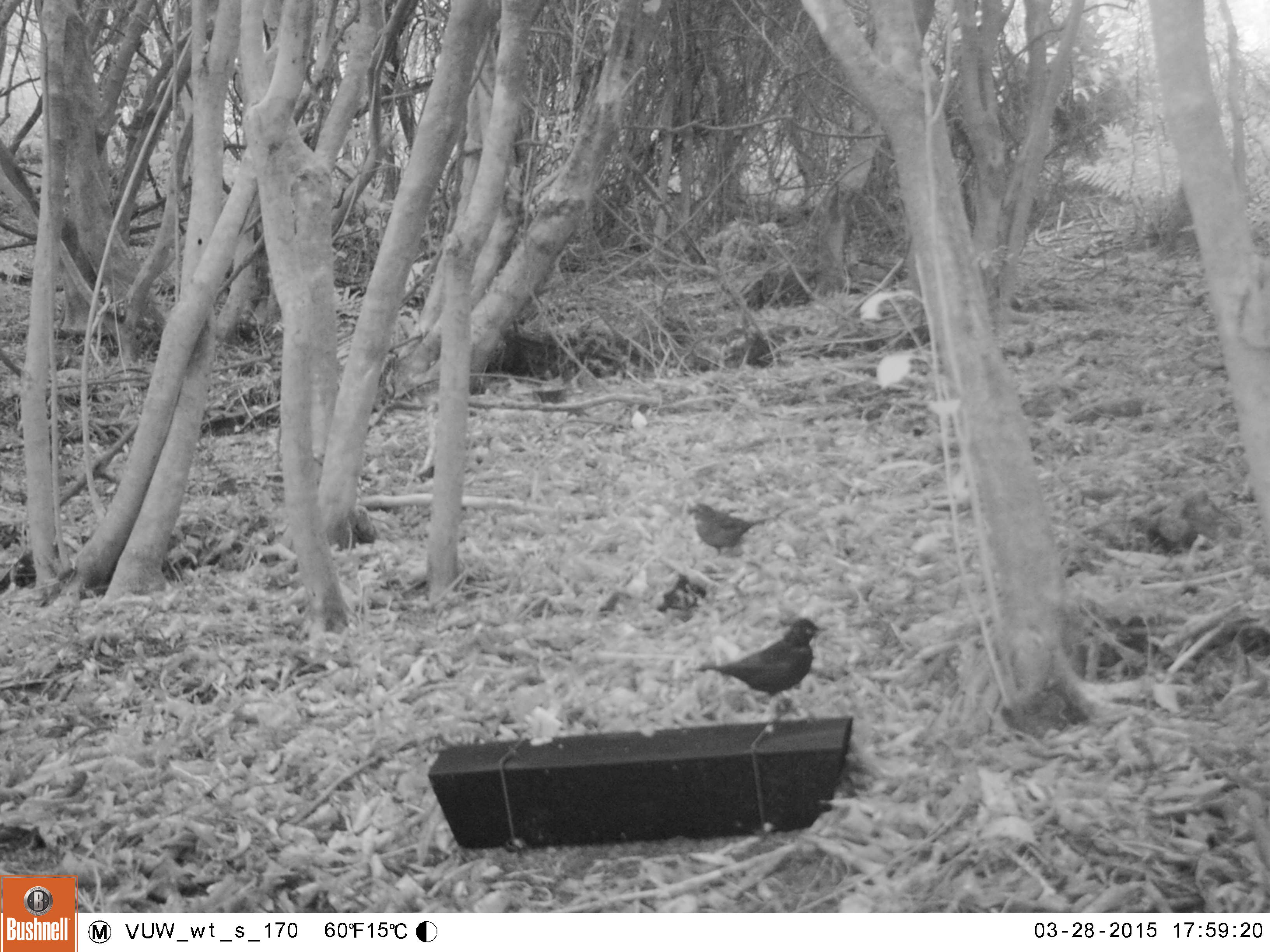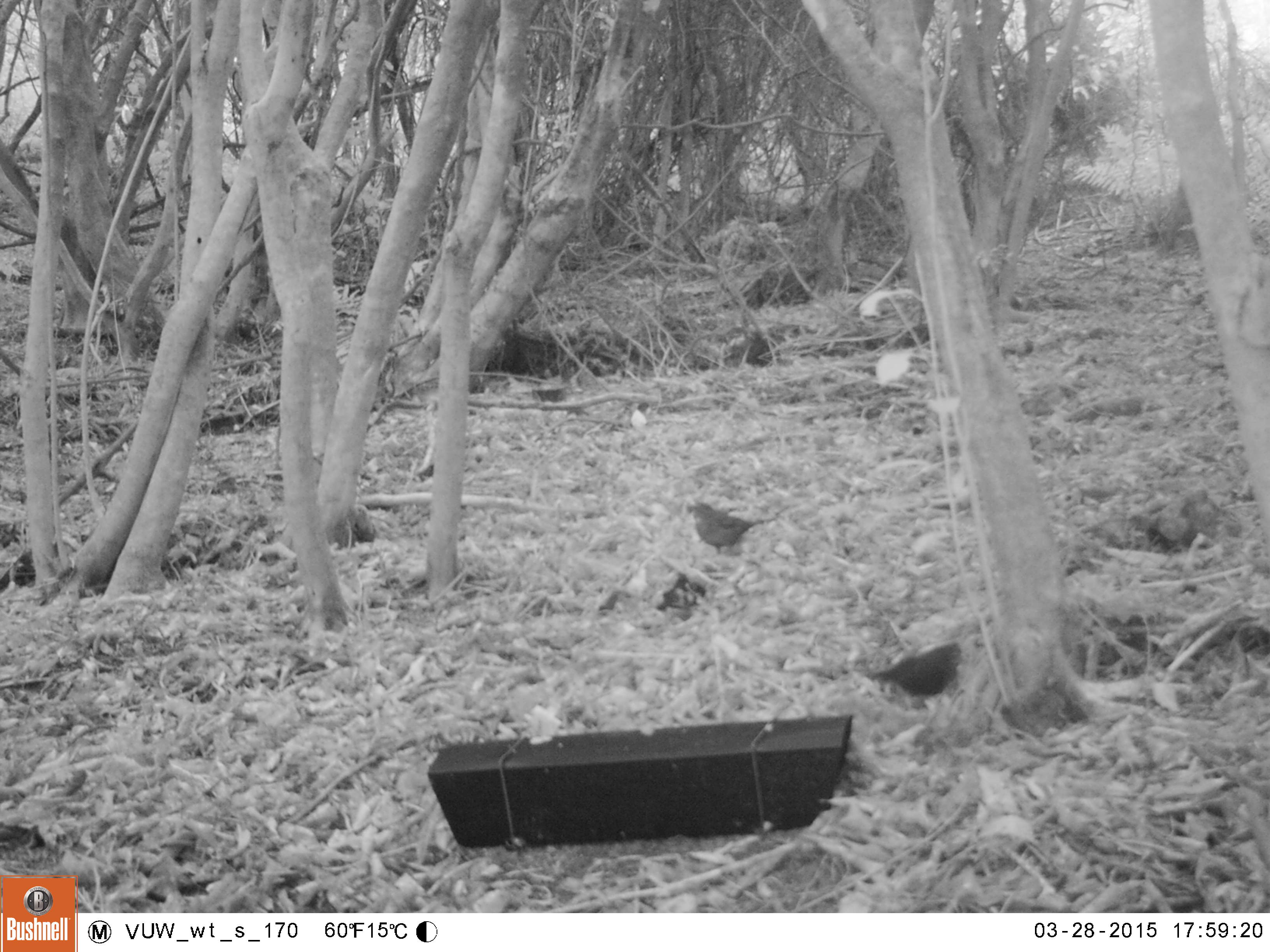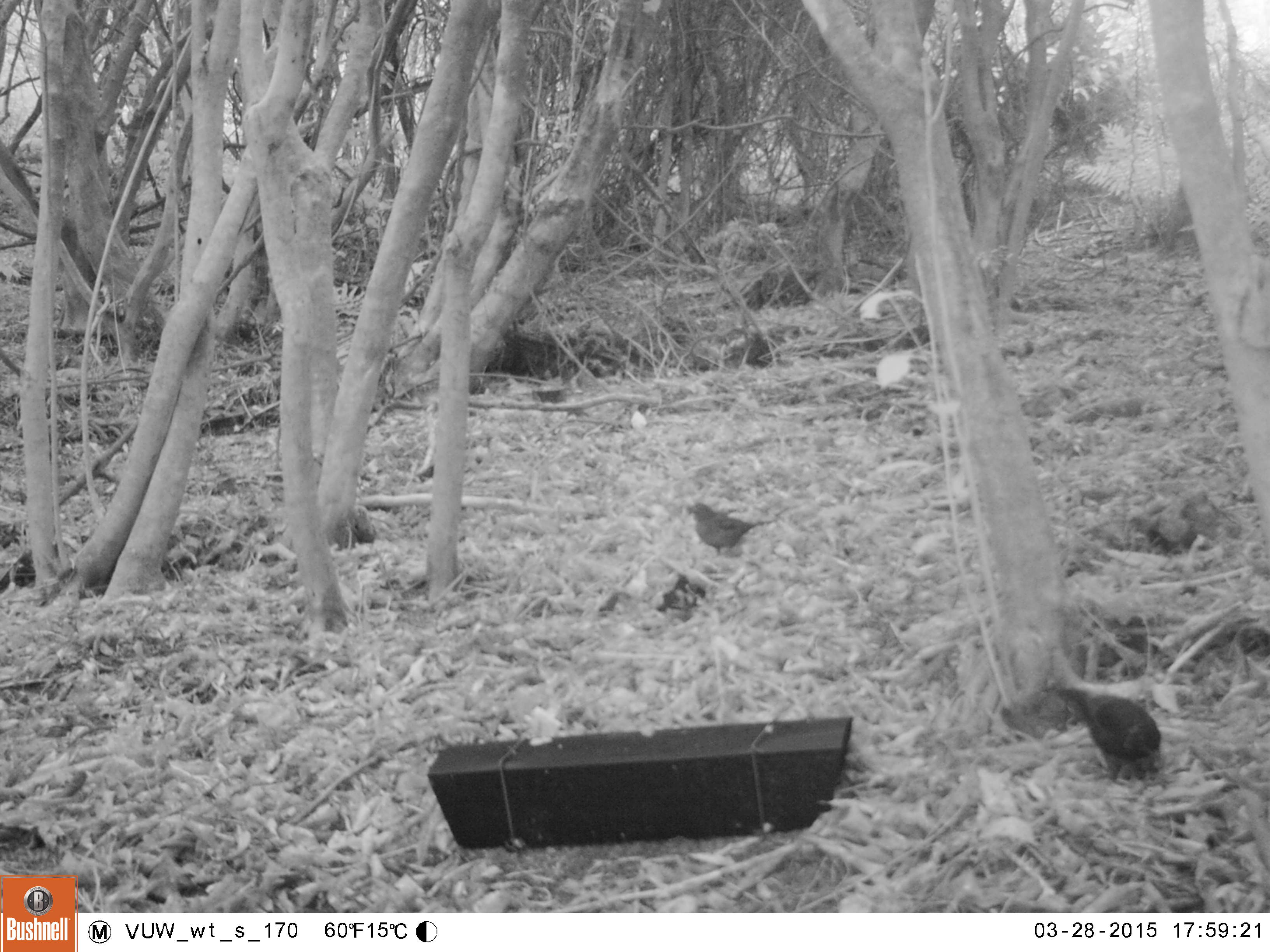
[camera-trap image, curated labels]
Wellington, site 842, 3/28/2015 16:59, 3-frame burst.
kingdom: Animalia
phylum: Chordata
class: Aves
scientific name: Aves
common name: bird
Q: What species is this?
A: Bird (Aves).